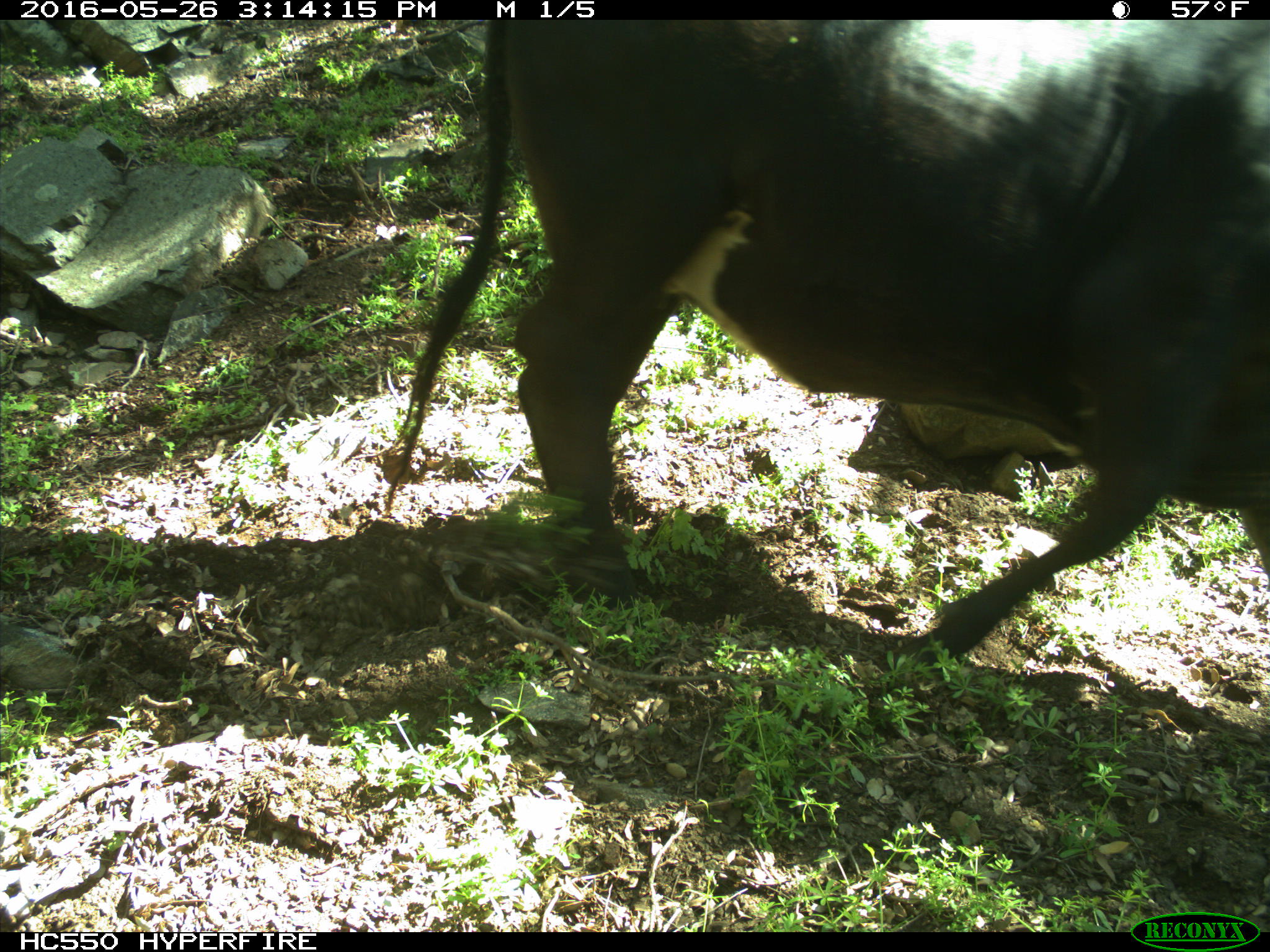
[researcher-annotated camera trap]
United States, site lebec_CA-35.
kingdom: Animalia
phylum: Chordata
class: Mammalia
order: Artiodactyla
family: Bovidae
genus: Bos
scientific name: Bos taurus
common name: domestic cow